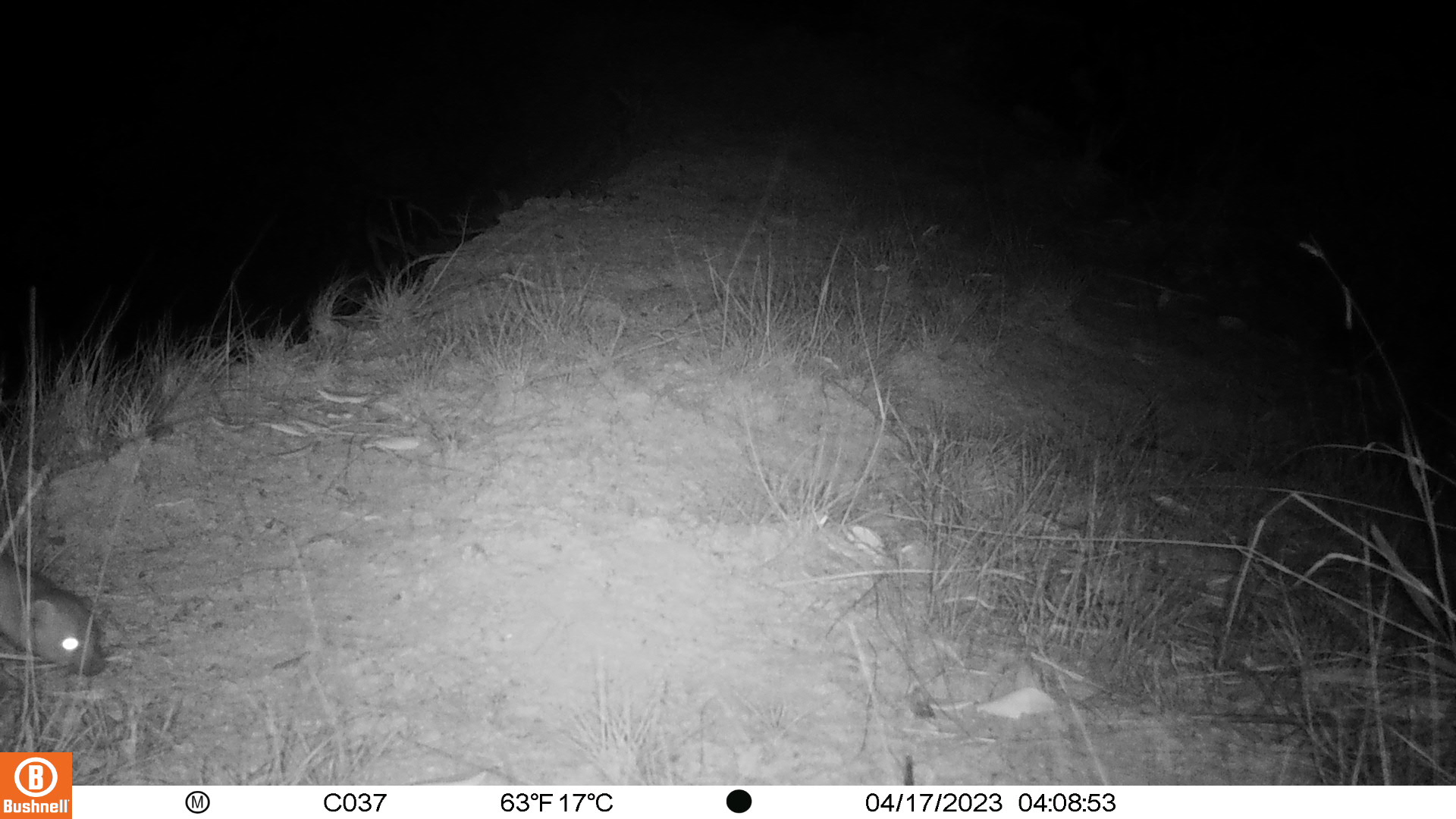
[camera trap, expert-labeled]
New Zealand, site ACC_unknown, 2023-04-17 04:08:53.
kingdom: Animalia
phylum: Chordata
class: Mammalia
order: Carnivora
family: Mustelidae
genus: Mustela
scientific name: Mustela erminea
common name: stoat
Stoat (Mustela erminea).